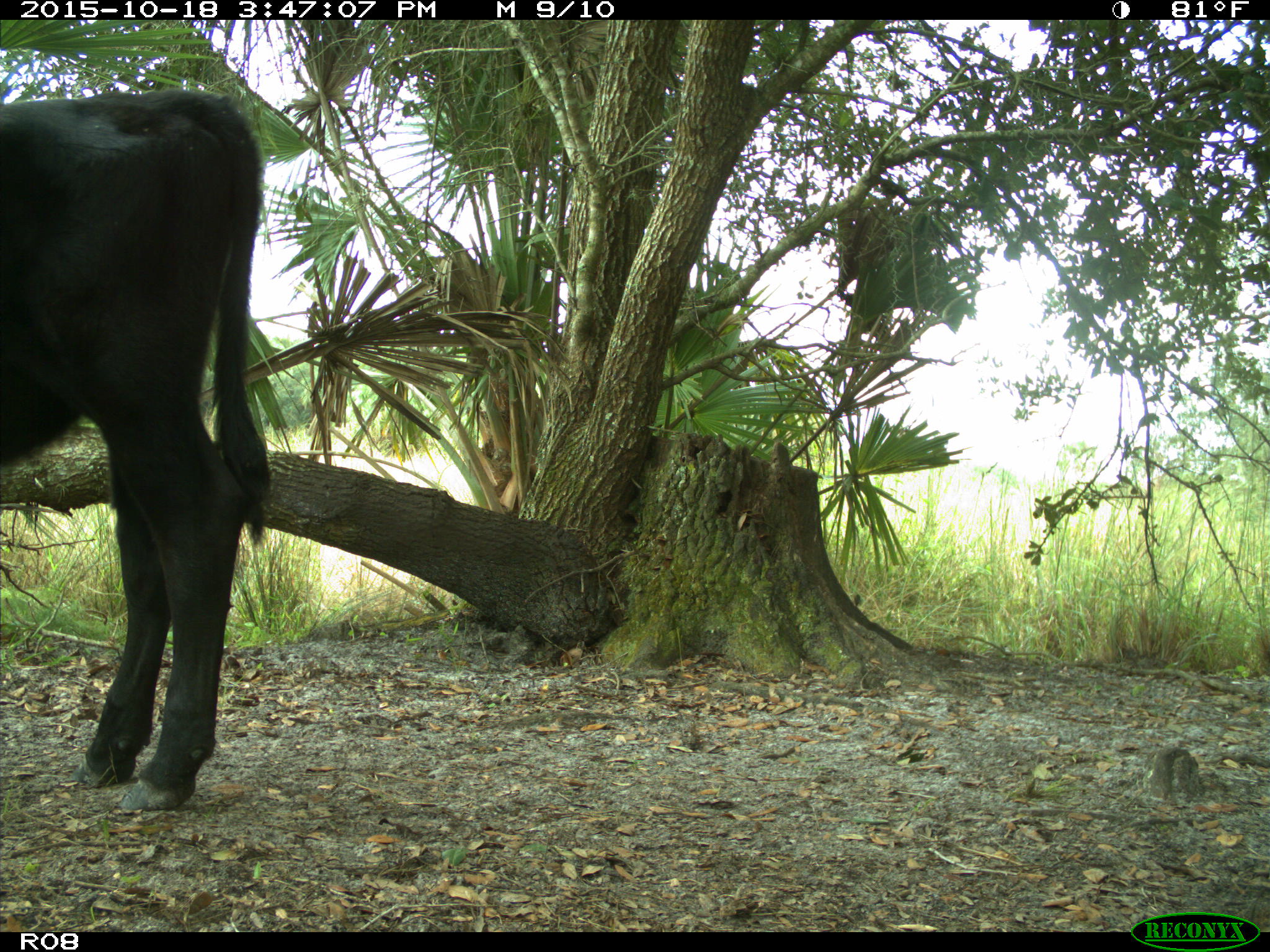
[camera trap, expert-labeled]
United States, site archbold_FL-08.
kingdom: Animalia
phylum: Chordata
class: Mammalia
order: Artiodactyla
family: Bovidae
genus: Bos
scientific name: Bos taurus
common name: domestic cow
Bos taurus (domestic cow).